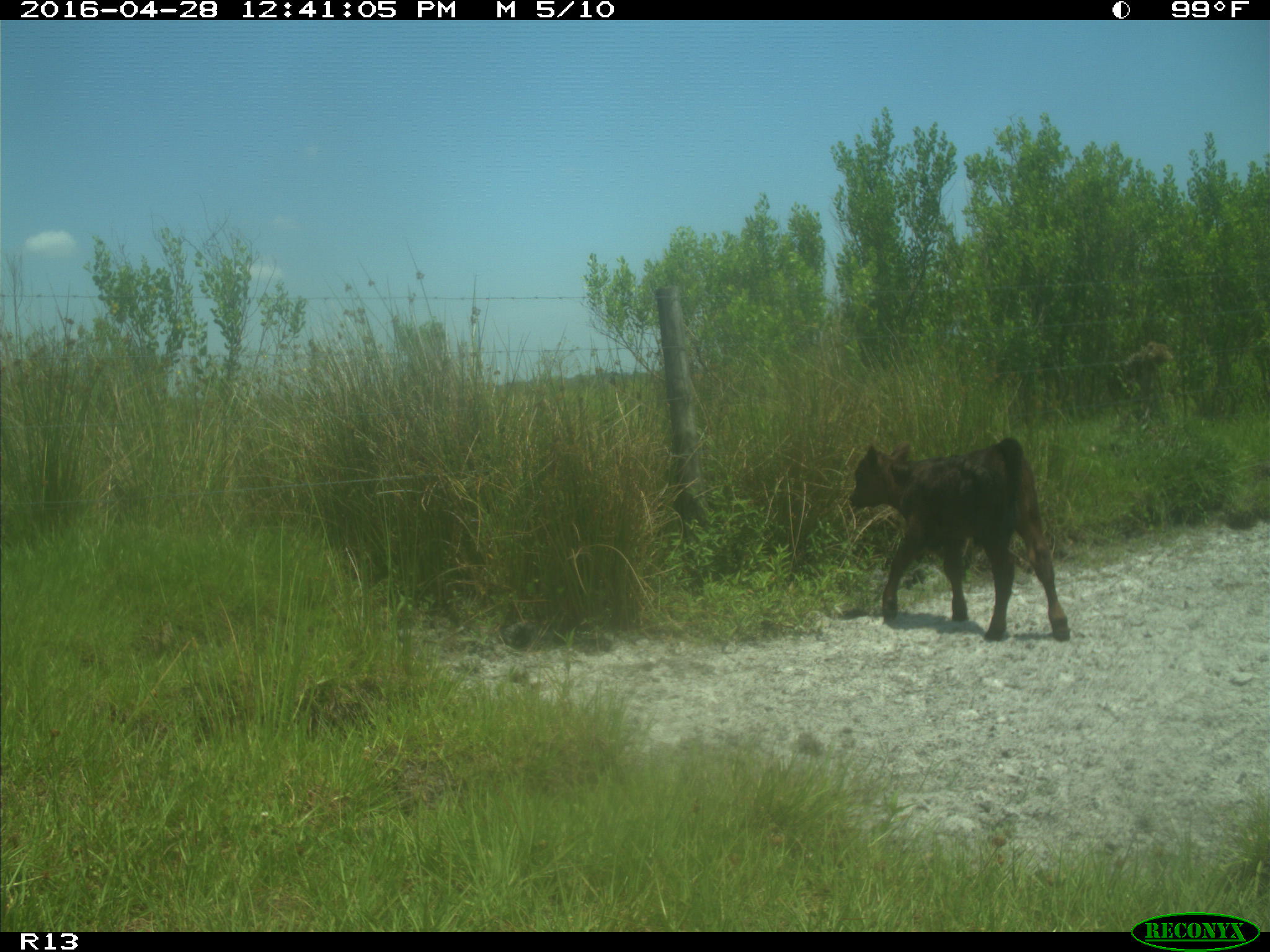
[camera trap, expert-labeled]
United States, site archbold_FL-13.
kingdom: Animalia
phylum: Chordata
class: Mammalia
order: Artiodactyla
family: Bovidae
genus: Bos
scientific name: Bos taurus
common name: domestic cow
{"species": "Bos taurus (domestic cow)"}